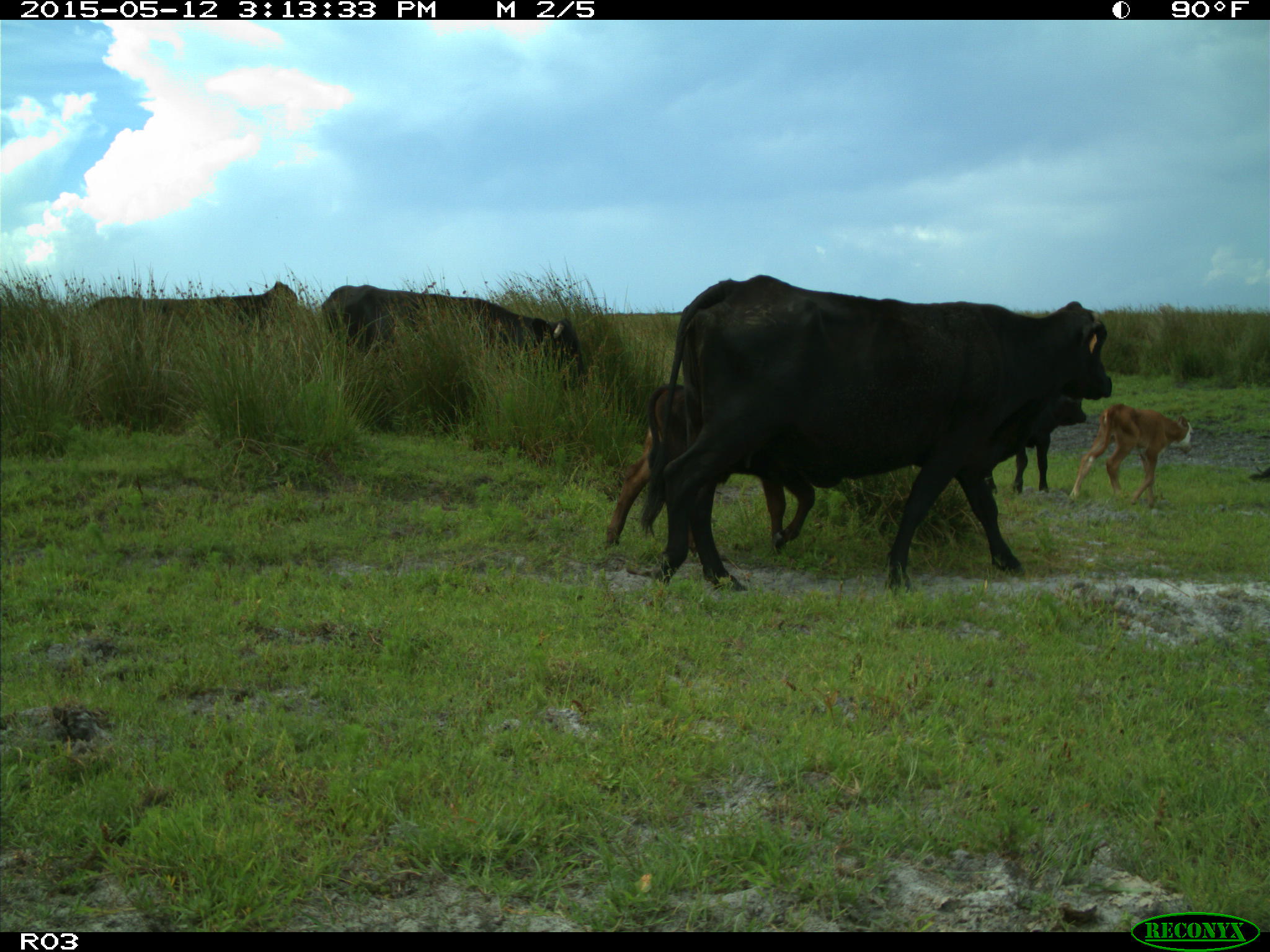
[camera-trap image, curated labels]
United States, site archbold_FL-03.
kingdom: Animalia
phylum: Chordata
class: Mammalia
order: Artiodactyla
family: Bovidae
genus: Bos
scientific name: Bos taurus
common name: domestic cow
Bos taurus (domestic cow).